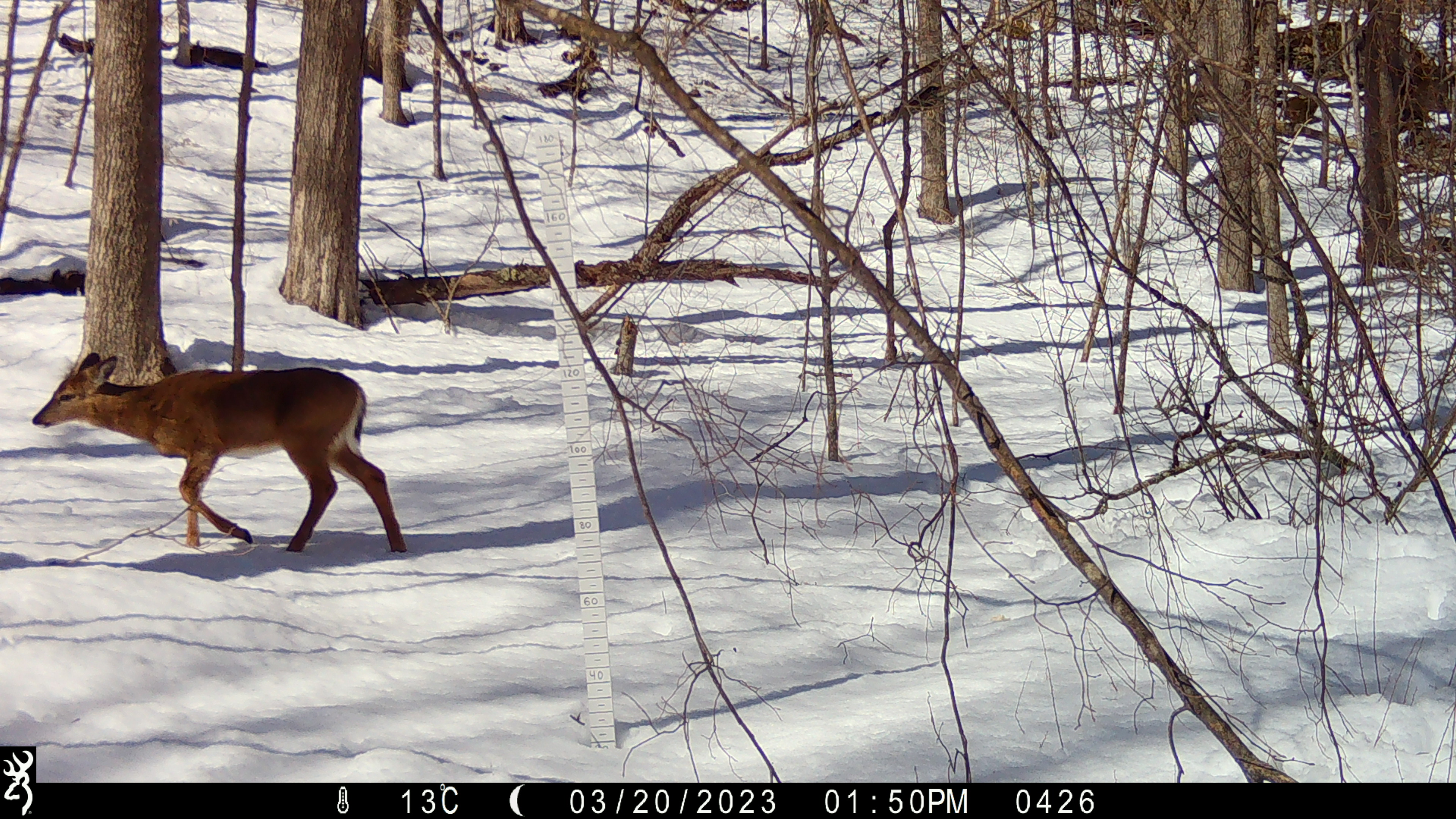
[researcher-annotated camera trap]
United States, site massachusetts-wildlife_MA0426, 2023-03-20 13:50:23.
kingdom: Animalia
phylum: Chordata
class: Mammalia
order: Artiodactyla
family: Cervidae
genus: Odocoileus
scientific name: Odocoileus virginianus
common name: white-tailed deer